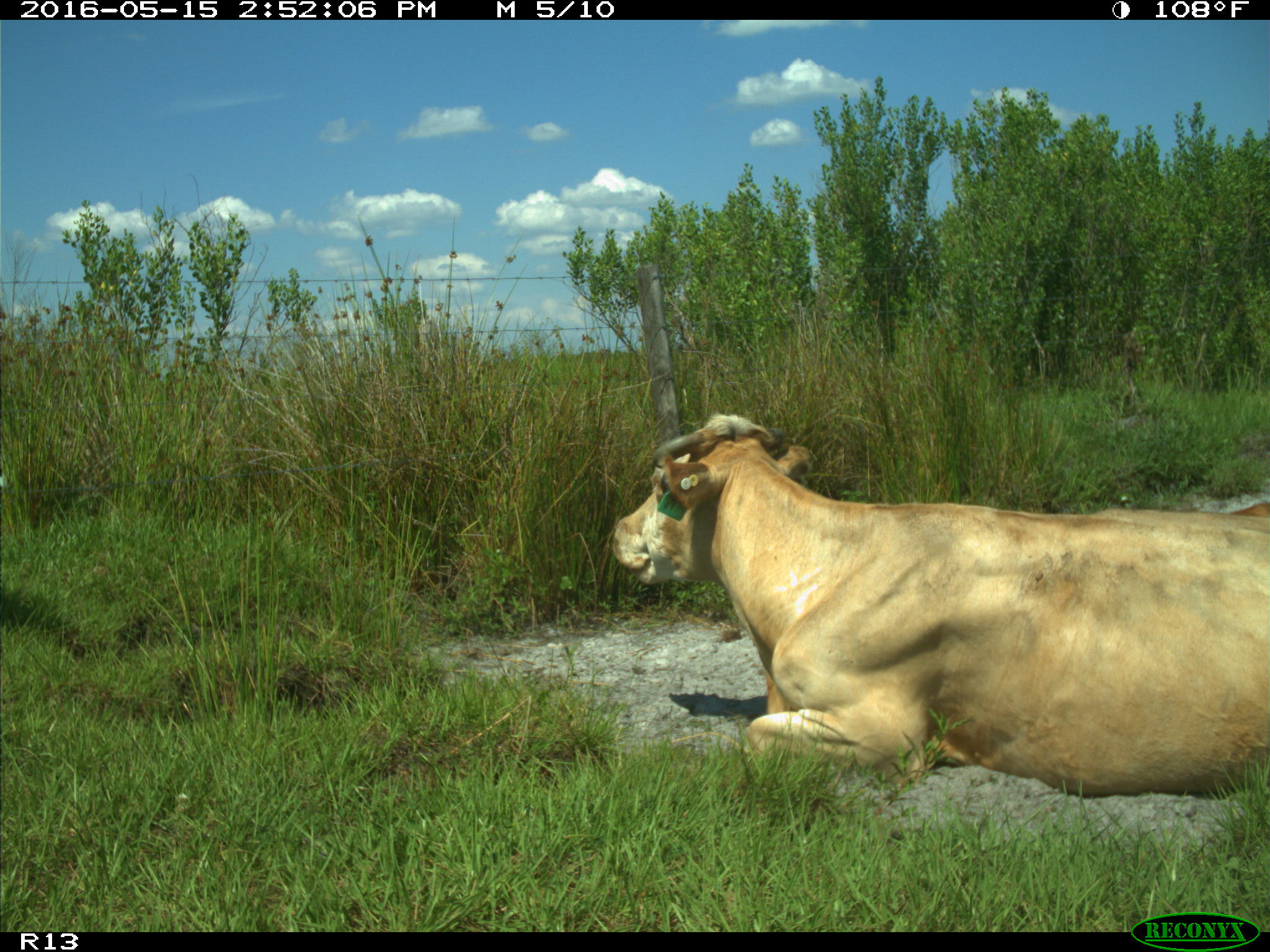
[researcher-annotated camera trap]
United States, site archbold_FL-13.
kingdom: Animalia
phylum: Chordata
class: Mammalia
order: Artiodactyla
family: Bovidae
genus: Bos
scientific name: Bos taurus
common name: domestic cow